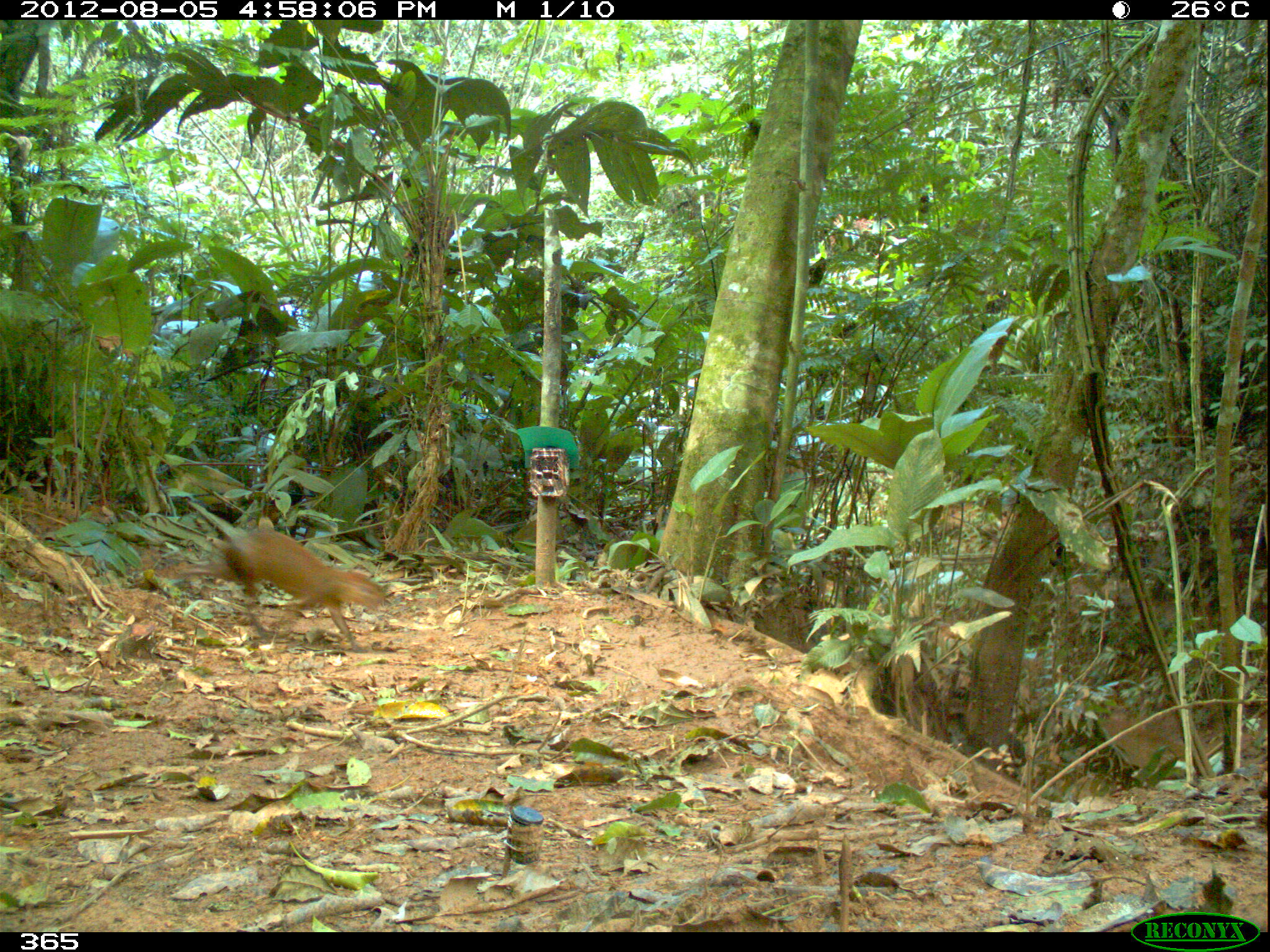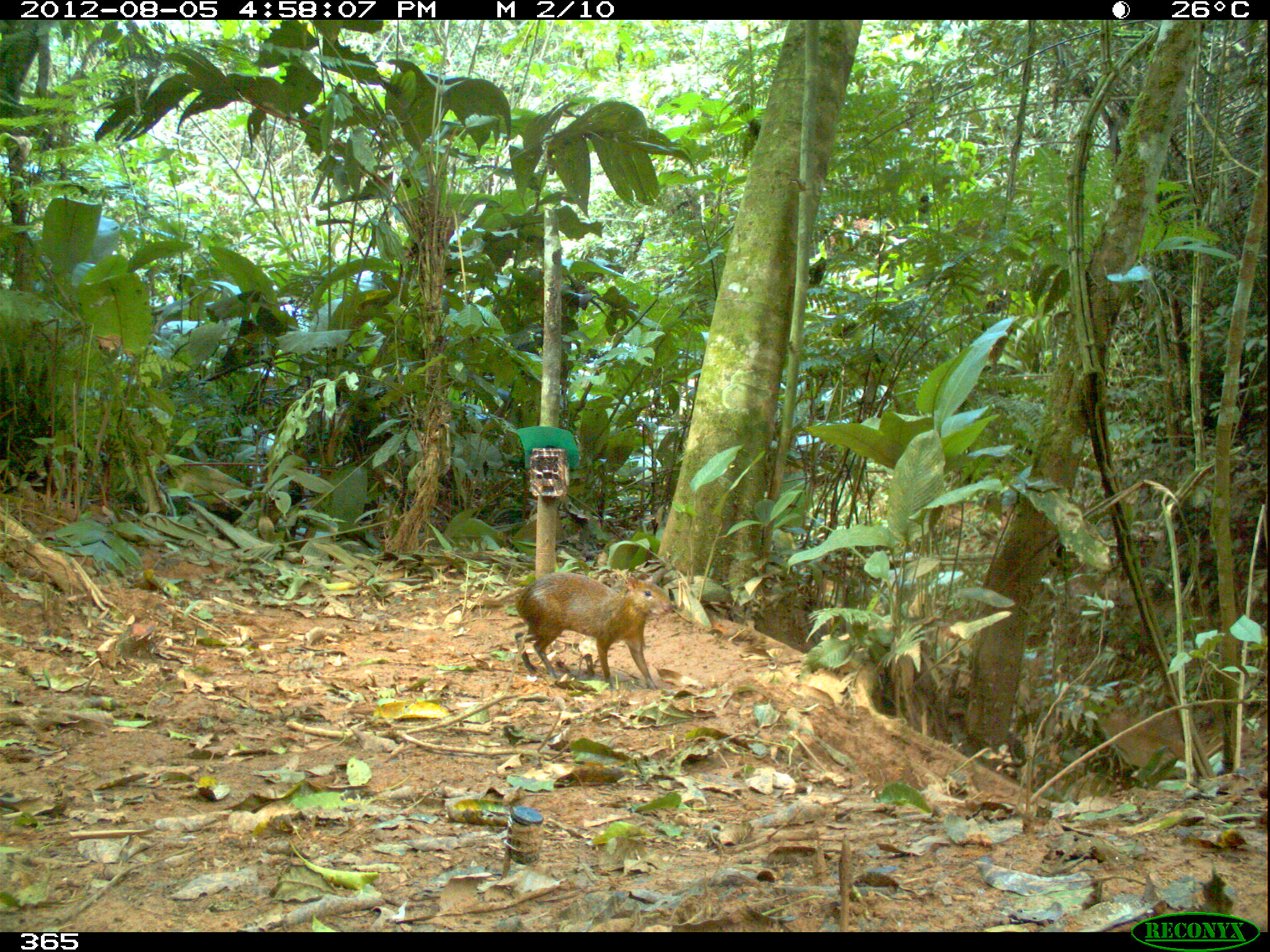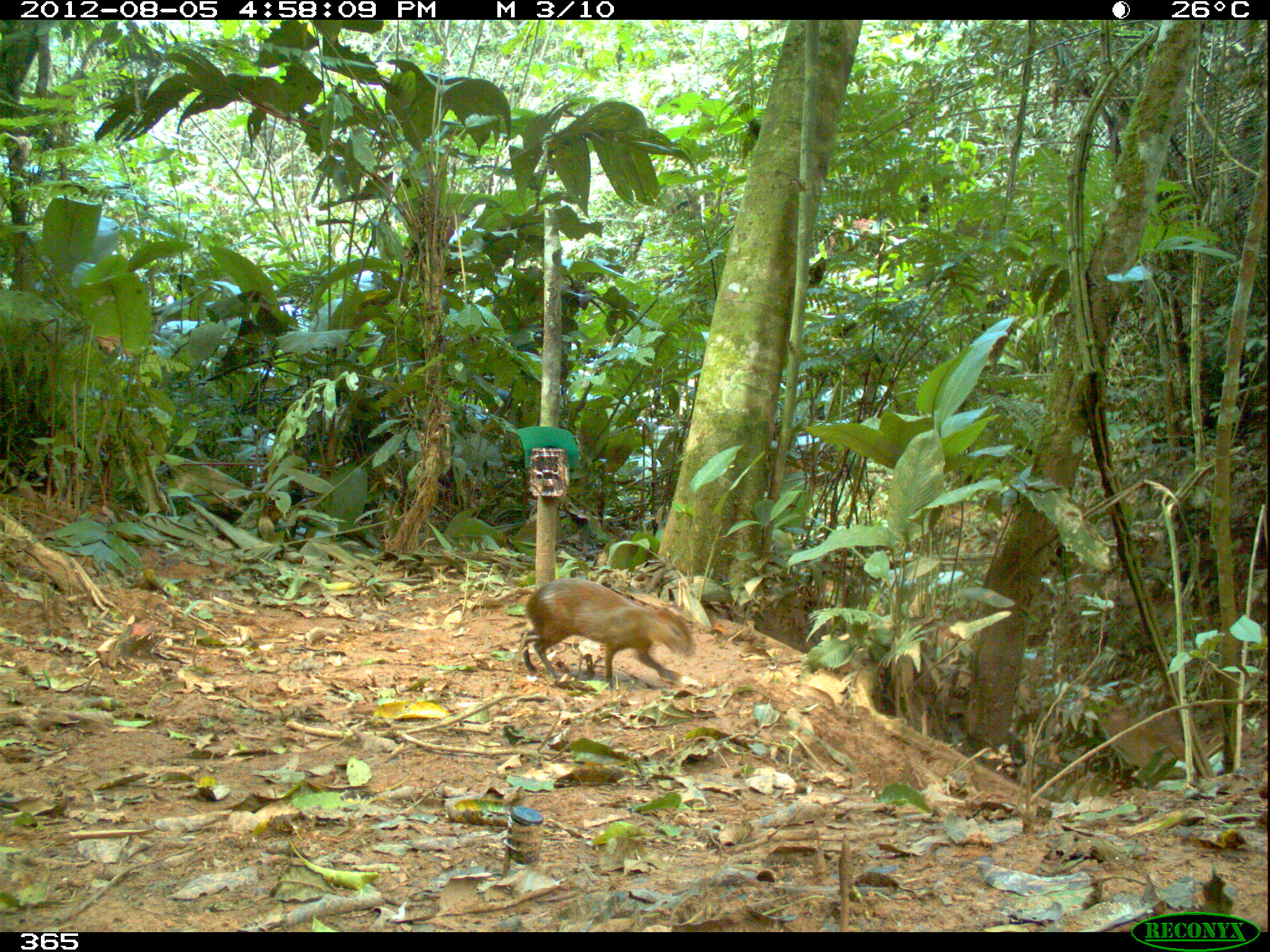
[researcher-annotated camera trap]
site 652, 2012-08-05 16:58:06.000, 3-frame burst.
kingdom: Animalia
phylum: Chordata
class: Mammalia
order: Rodentia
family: Dasyproctidae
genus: Dasyprocta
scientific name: Dasyprocta punctata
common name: central american agouti